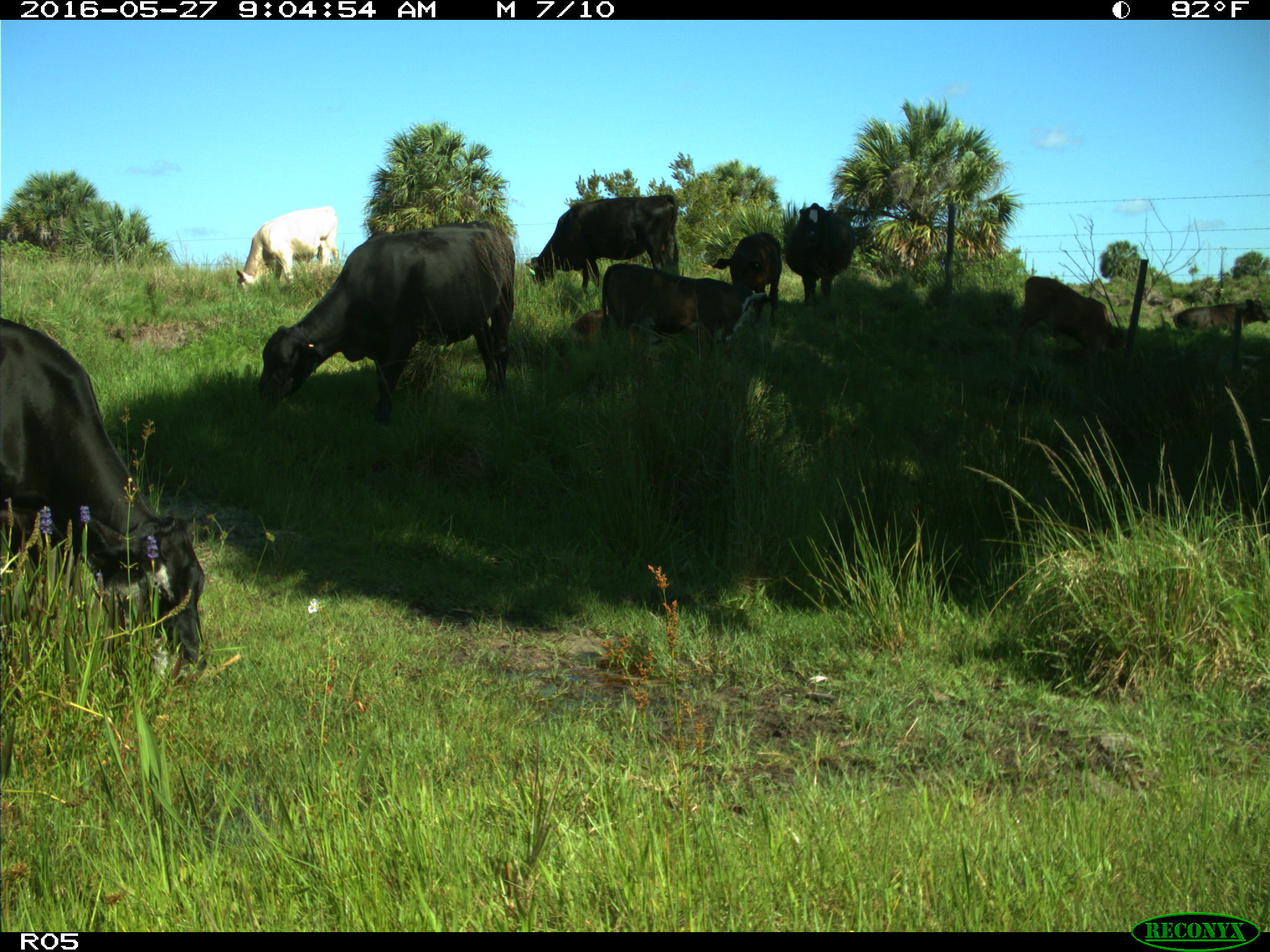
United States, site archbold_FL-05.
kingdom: Animalia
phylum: Chordata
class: Mammalia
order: Artiodactyla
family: Bovidae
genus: Bos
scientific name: Bos taurus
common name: domestic cow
Bos taurus (domestic cow).